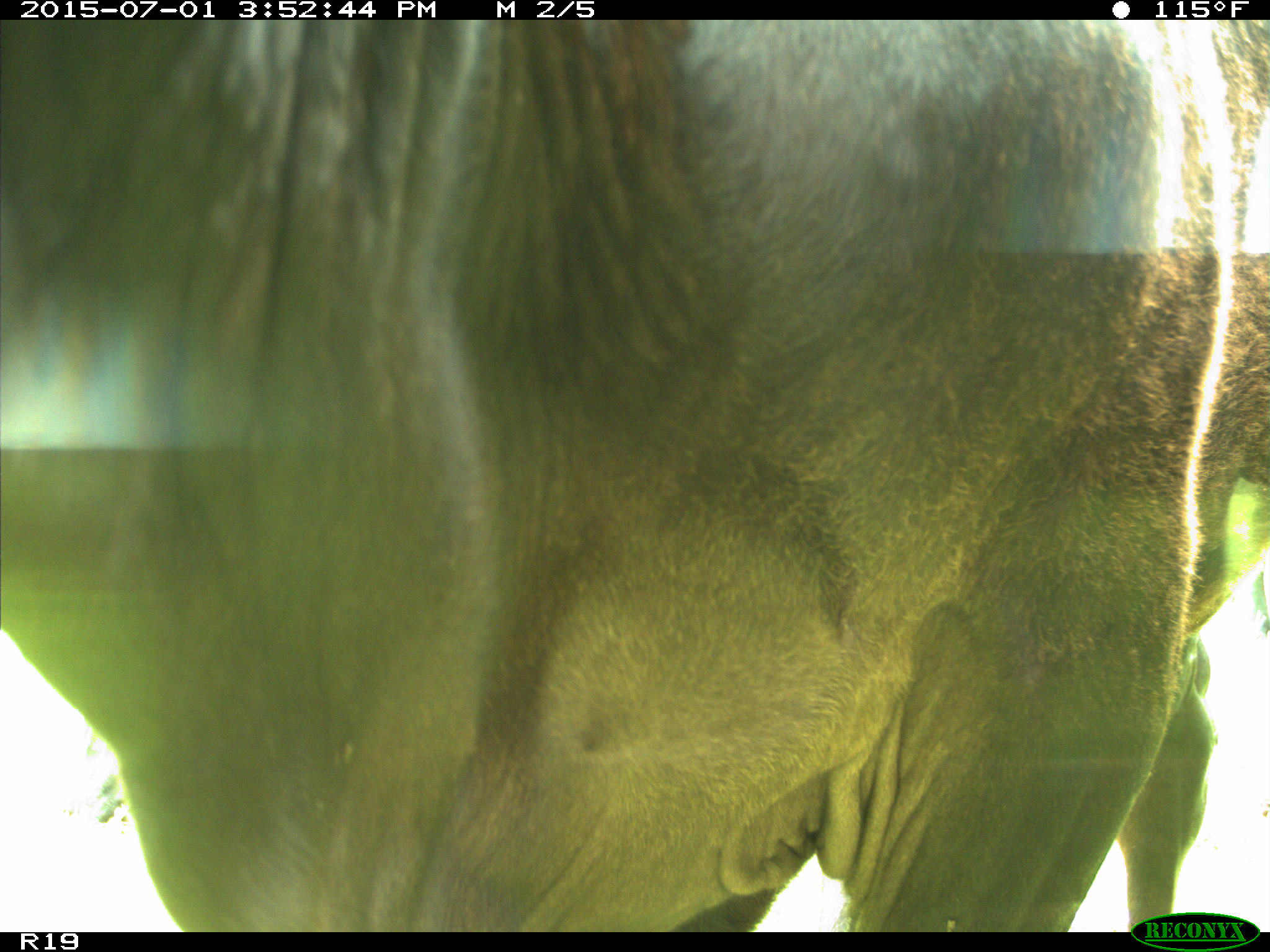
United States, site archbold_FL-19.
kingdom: Animalia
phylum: Chordata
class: Mammalia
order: Artiodactyla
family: Bovidae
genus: Bos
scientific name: Bos taurus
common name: domestic cow